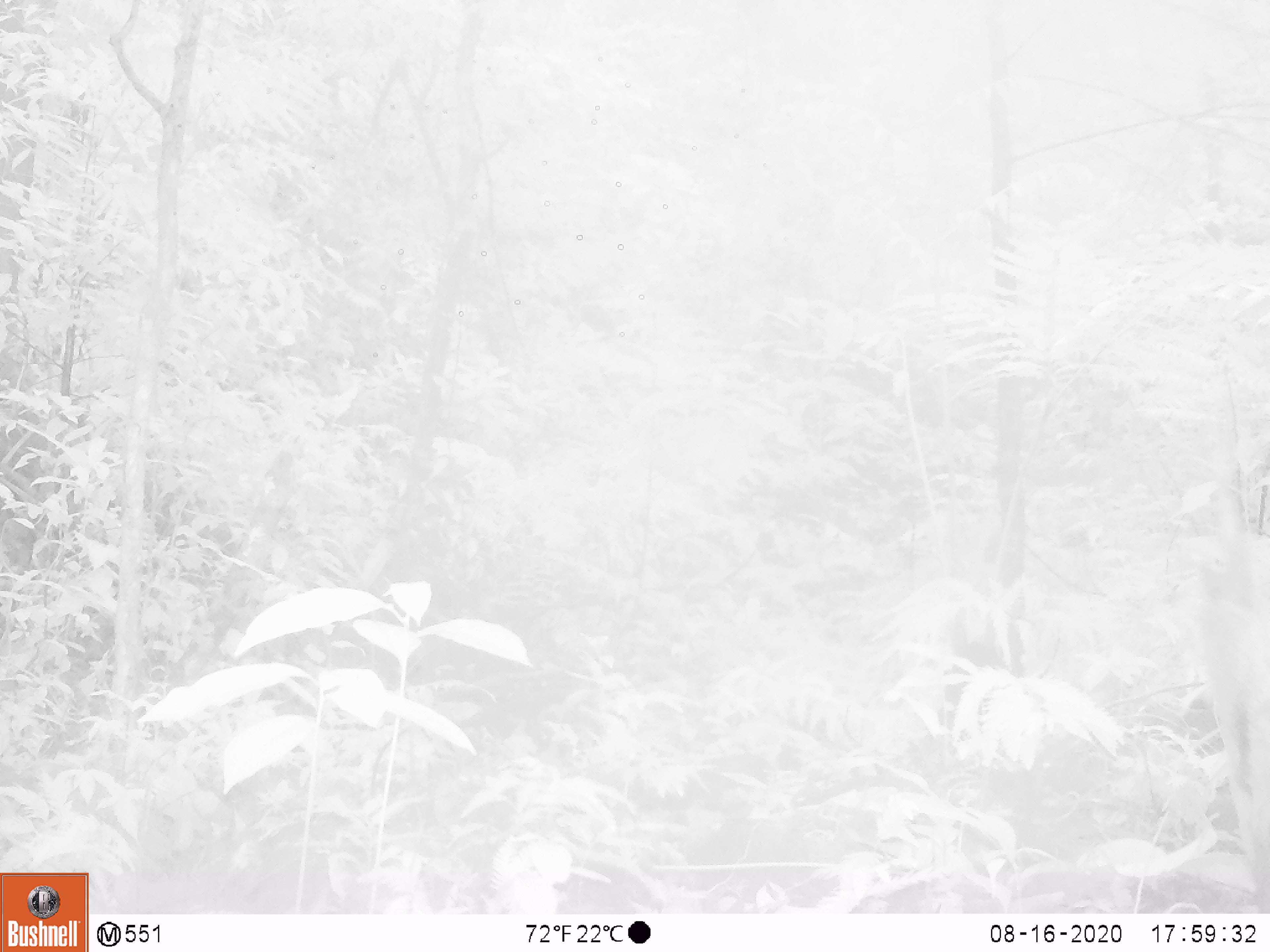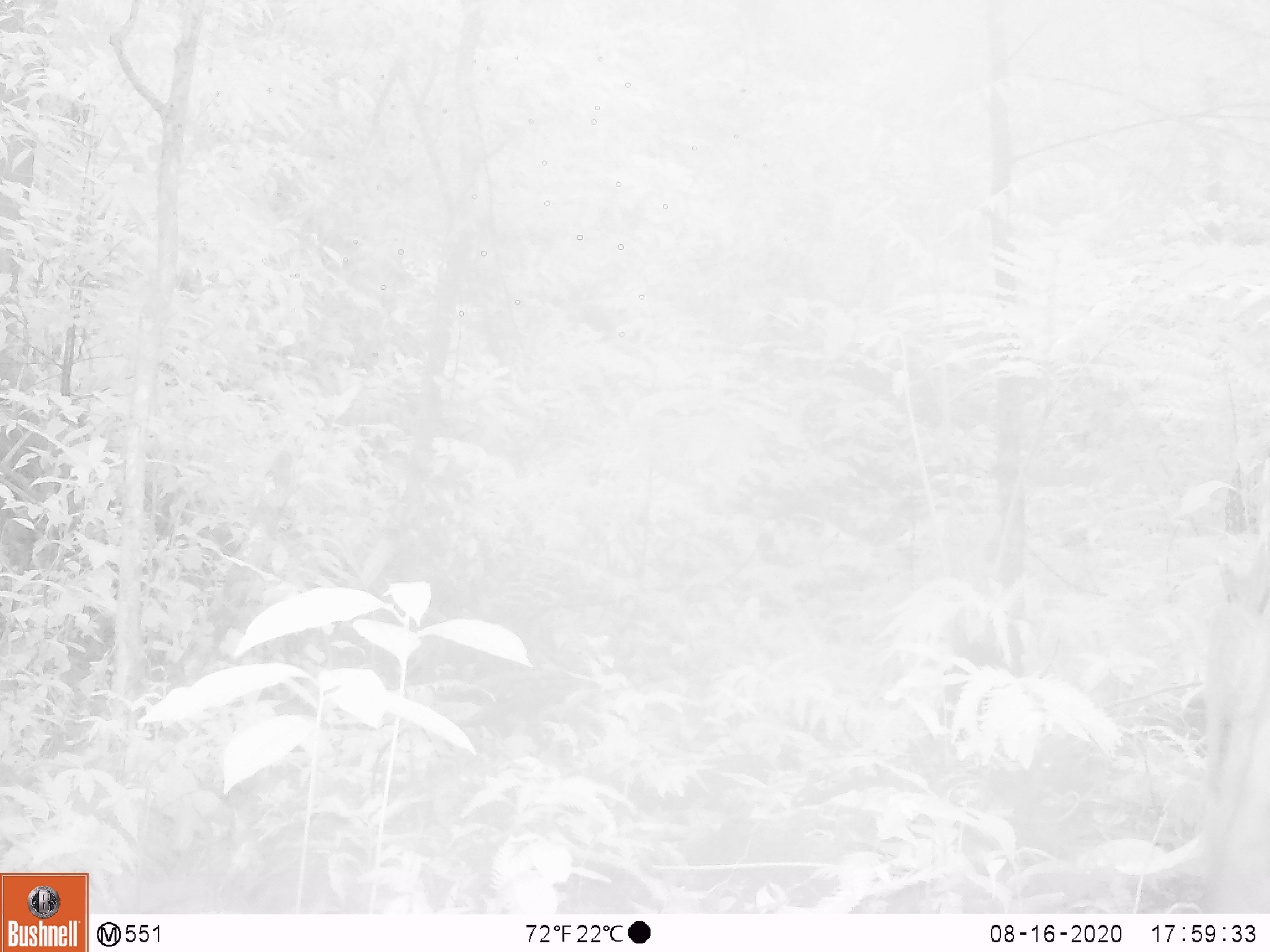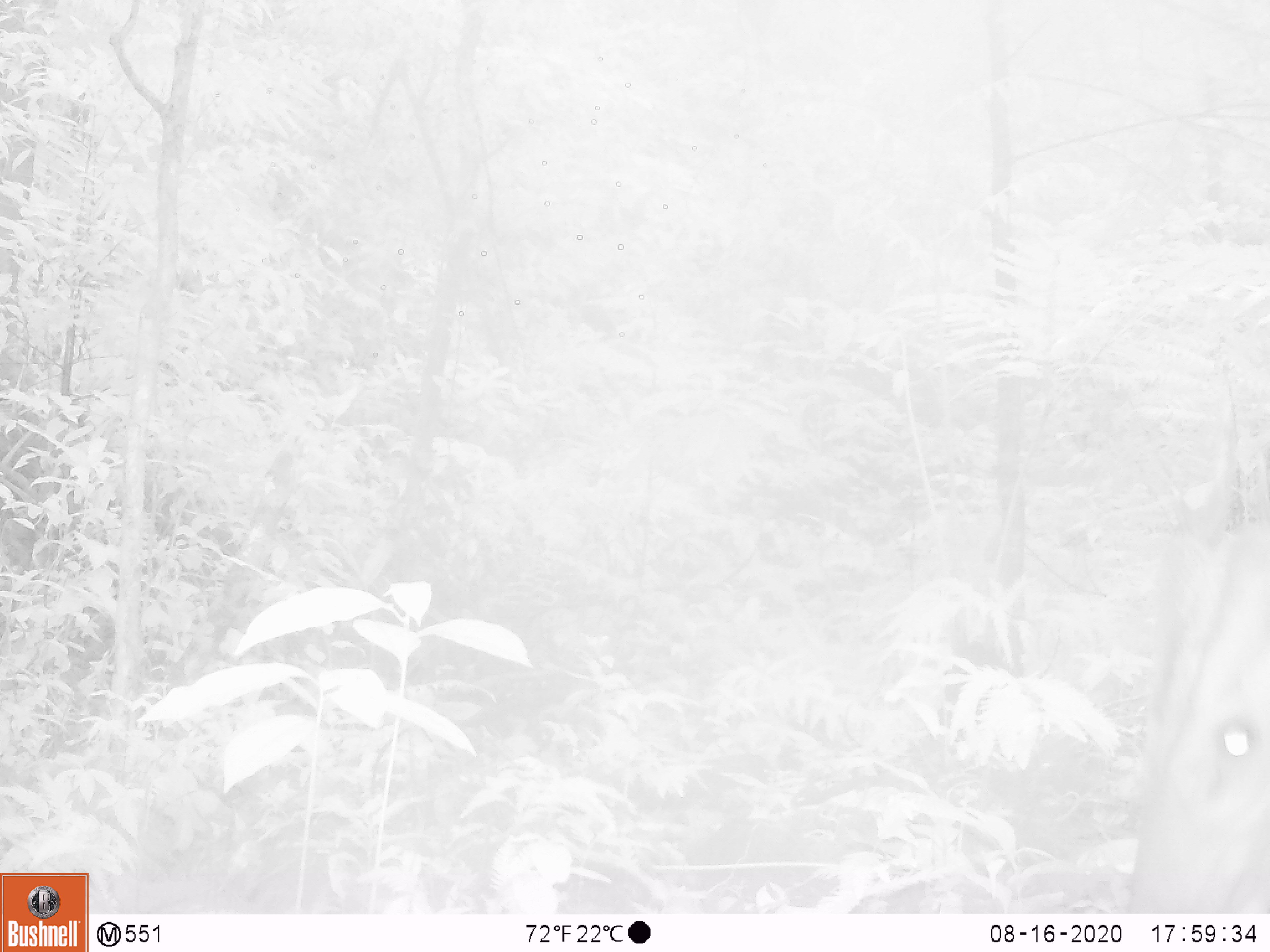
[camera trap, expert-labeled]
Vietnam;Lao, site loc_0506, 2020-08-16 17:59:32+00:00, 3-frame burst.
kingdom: Animalia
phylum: Chordata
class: Mammalia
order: Artiodactyla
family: Cervidae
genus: Muntiacus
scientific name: Muntiacus vuquangensis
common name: large-antlered muntjac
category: large antlered muntjac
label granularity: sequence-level